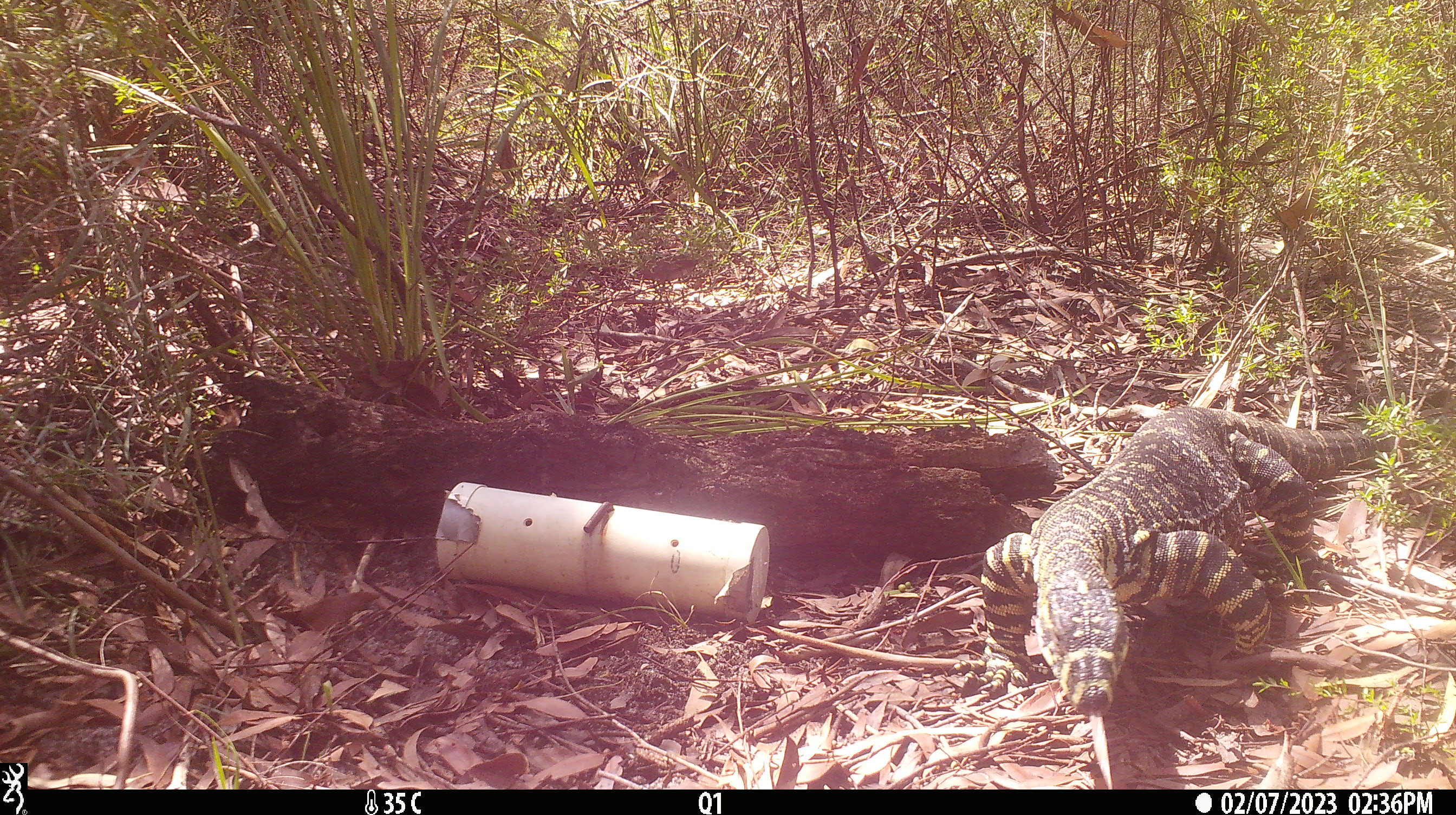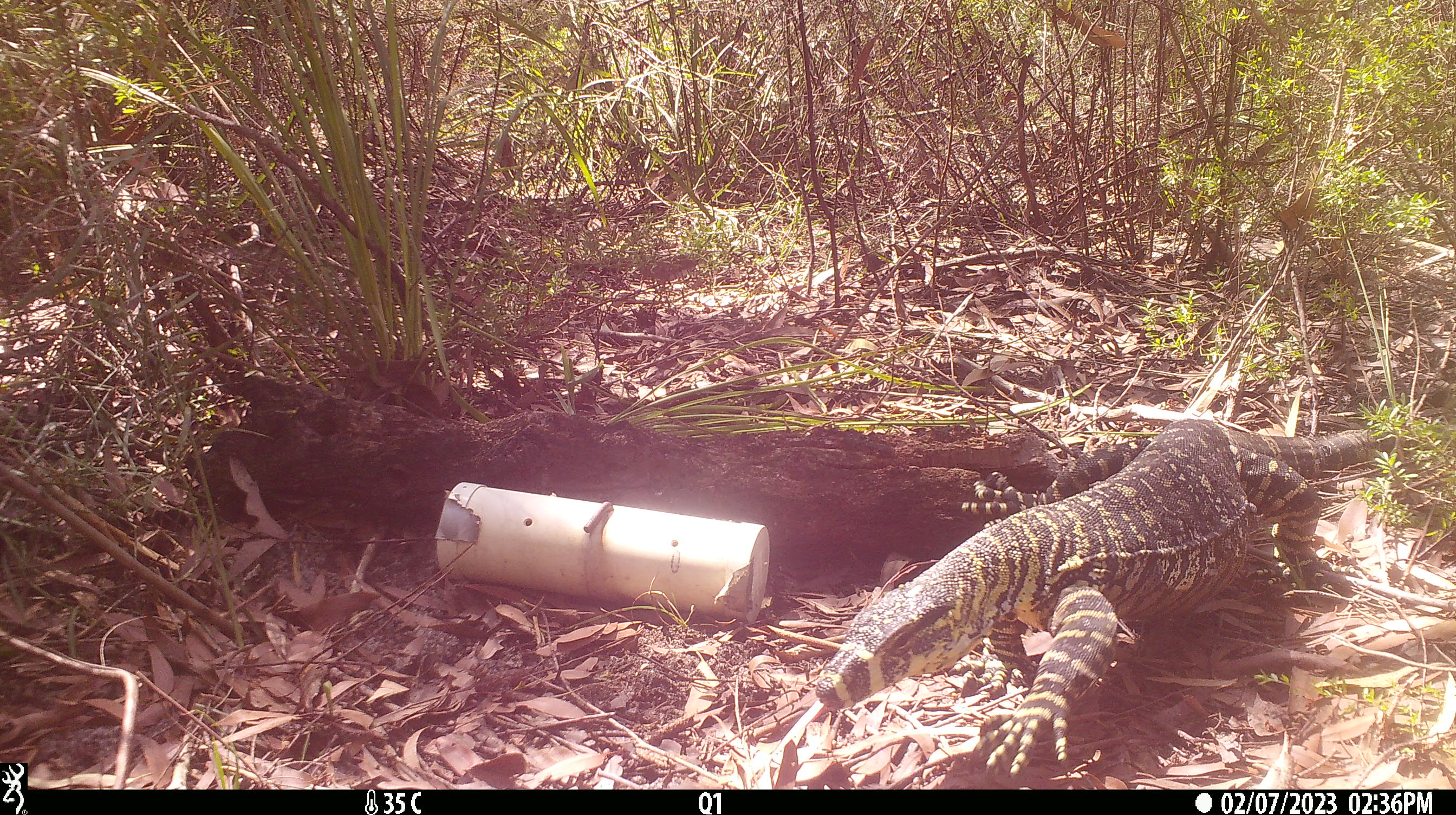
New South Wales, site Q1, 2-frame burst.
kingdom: Animalia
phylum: Chordata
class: Reptilia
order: Squamata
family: Varanidae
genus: Varanus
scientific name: Varanus varius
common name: lace monitor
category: goanna